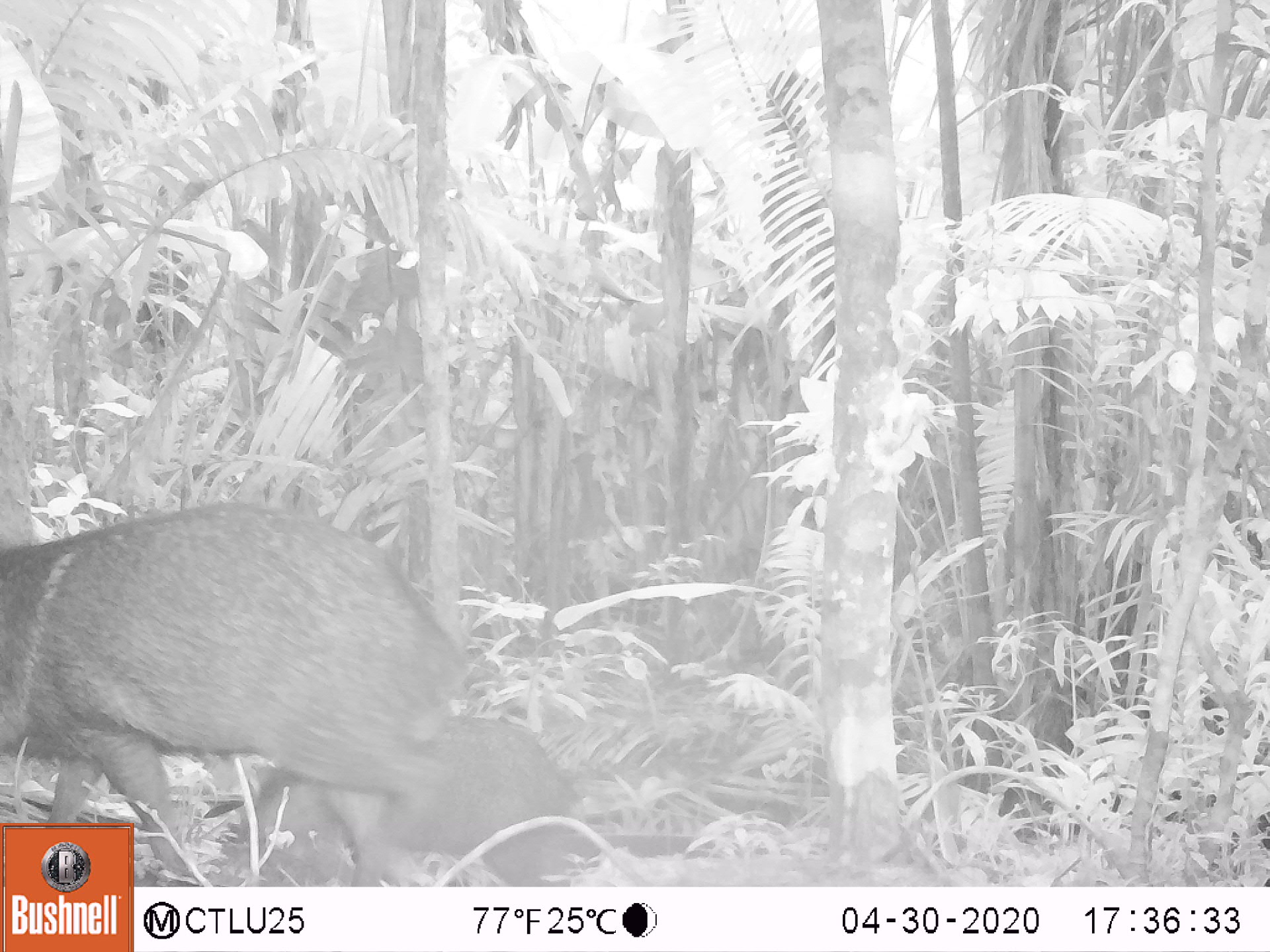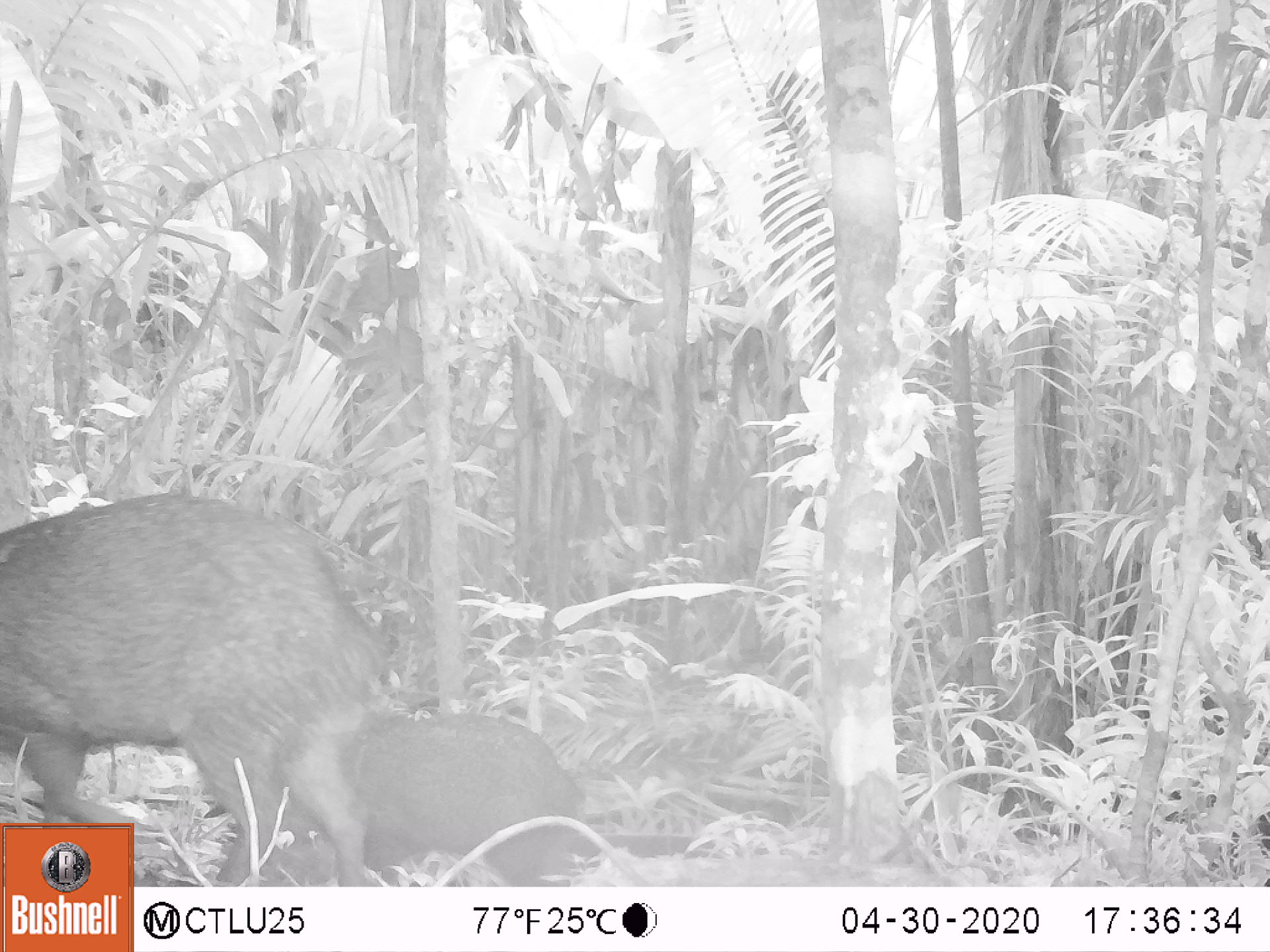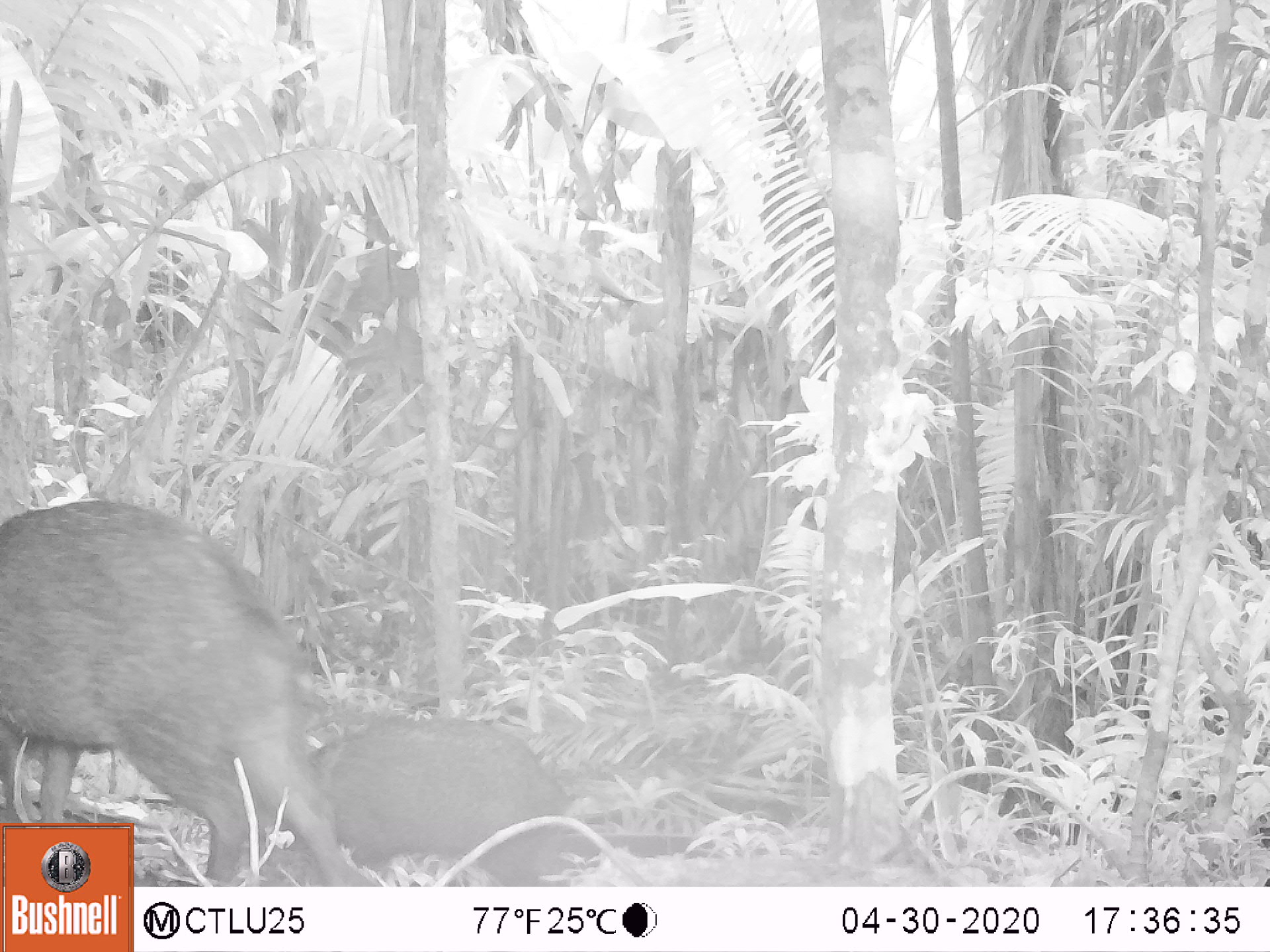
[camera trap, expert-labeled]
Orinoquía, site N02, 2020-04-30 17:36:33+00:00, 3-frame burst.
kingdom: Animalia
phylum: Chordata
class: Mammalia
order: Artiodactyla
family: Tayassuidae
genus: Pecari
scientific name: Pecari tajacu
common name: collared peccary